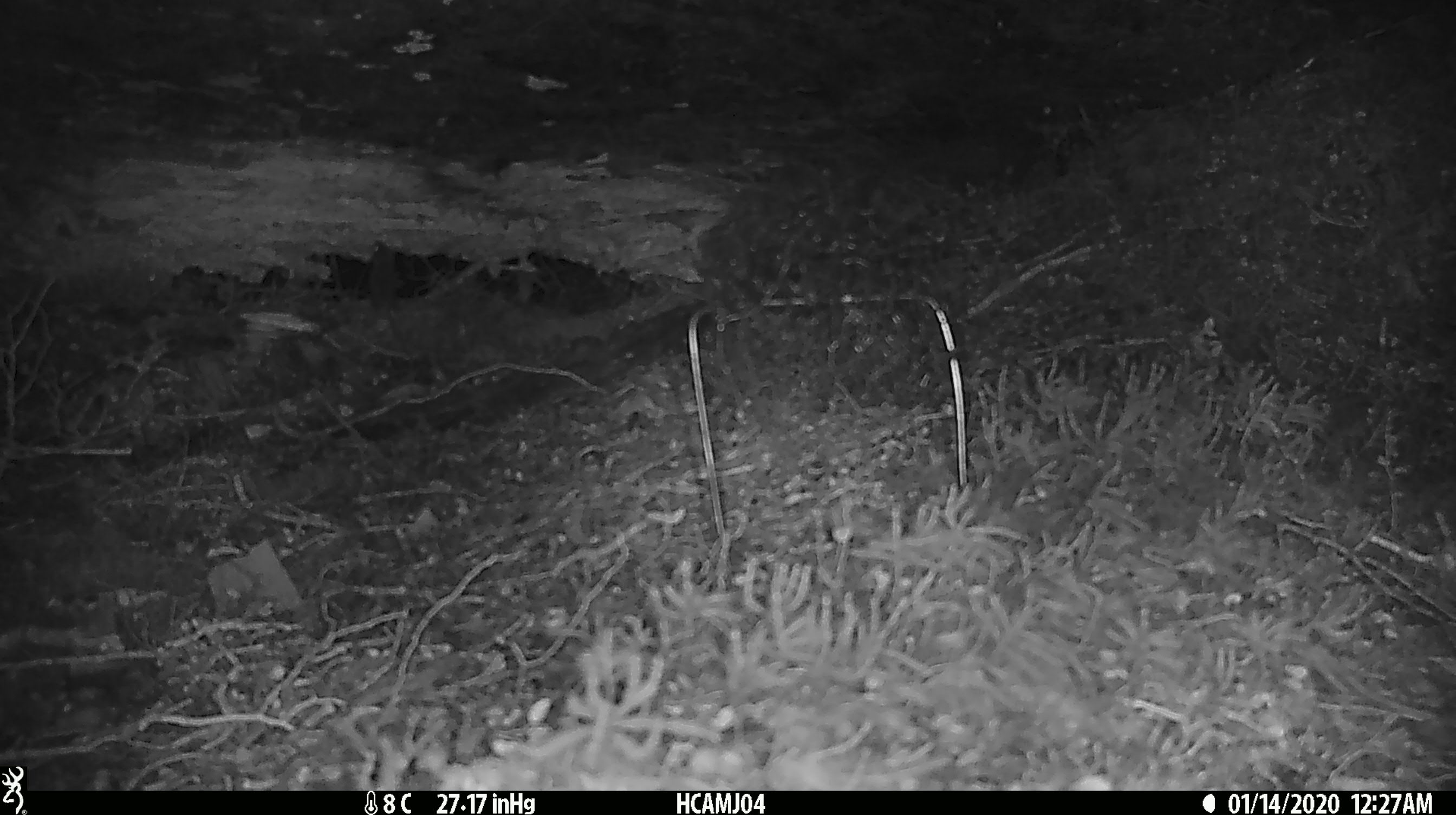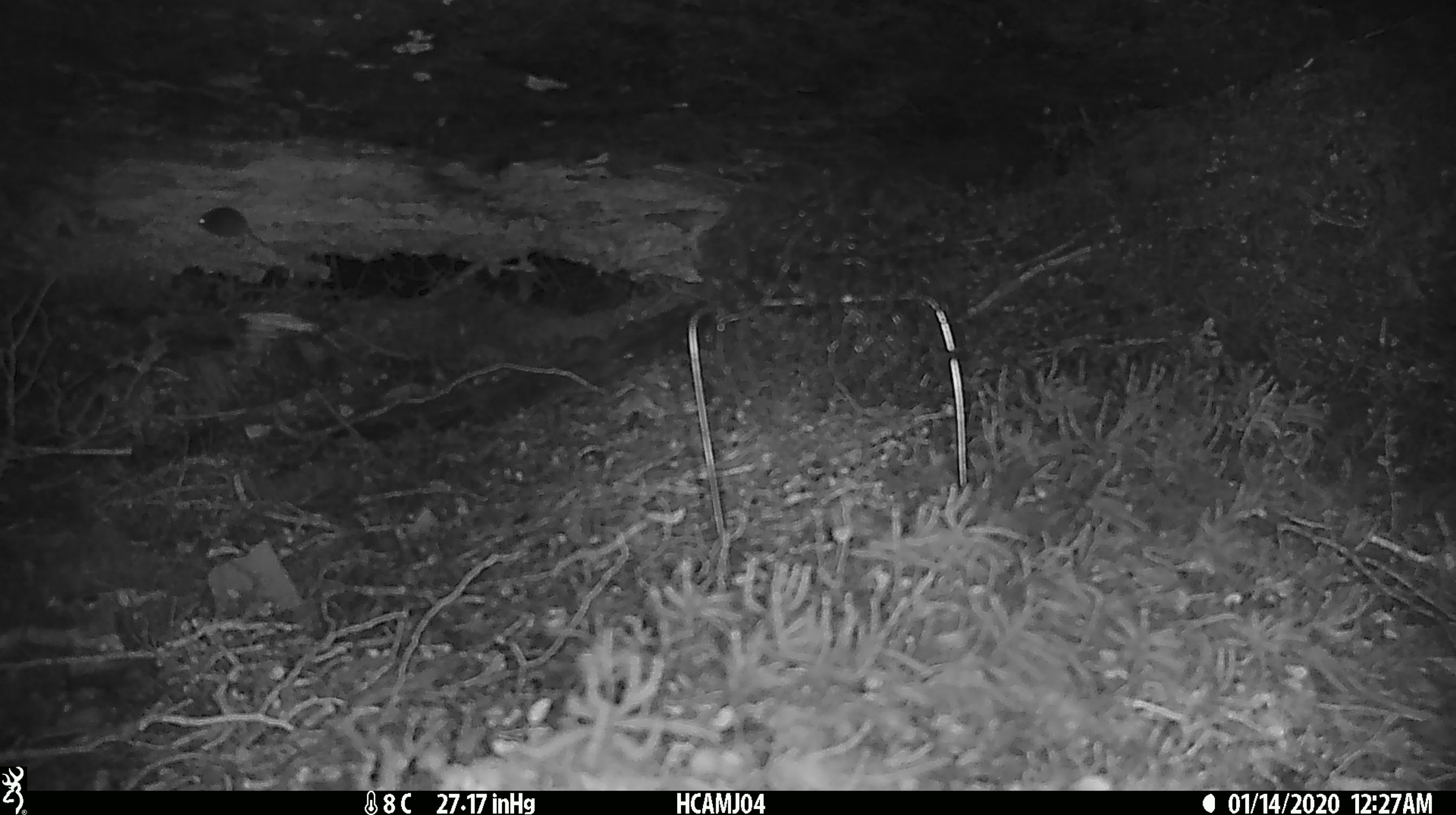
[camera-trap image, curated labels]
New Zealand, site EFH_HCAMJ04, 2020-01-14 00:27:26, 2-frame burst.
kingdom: Animalia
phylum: Chordata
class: Mammalia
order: Rodentia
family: Muridae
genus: Mus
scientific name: Mus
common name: mouse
Mouse (Mus).